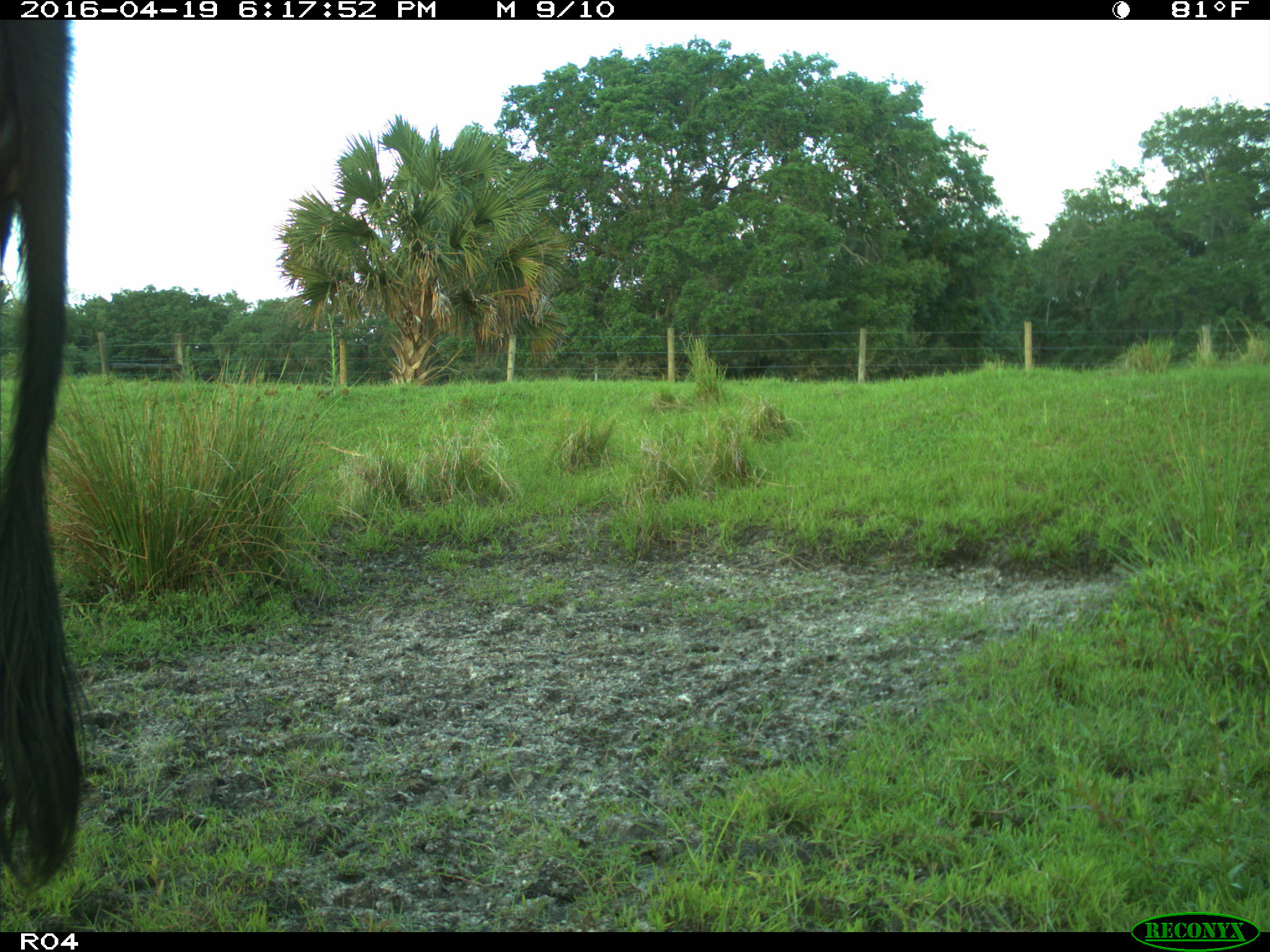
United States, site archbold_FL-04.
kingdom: Animalia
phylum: Chordata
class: Mammalia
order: Artiodactyla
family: Bovidae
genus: Bos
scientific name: Bos taurus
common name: domestic cow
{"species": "Bos taurus (domestic cow)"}